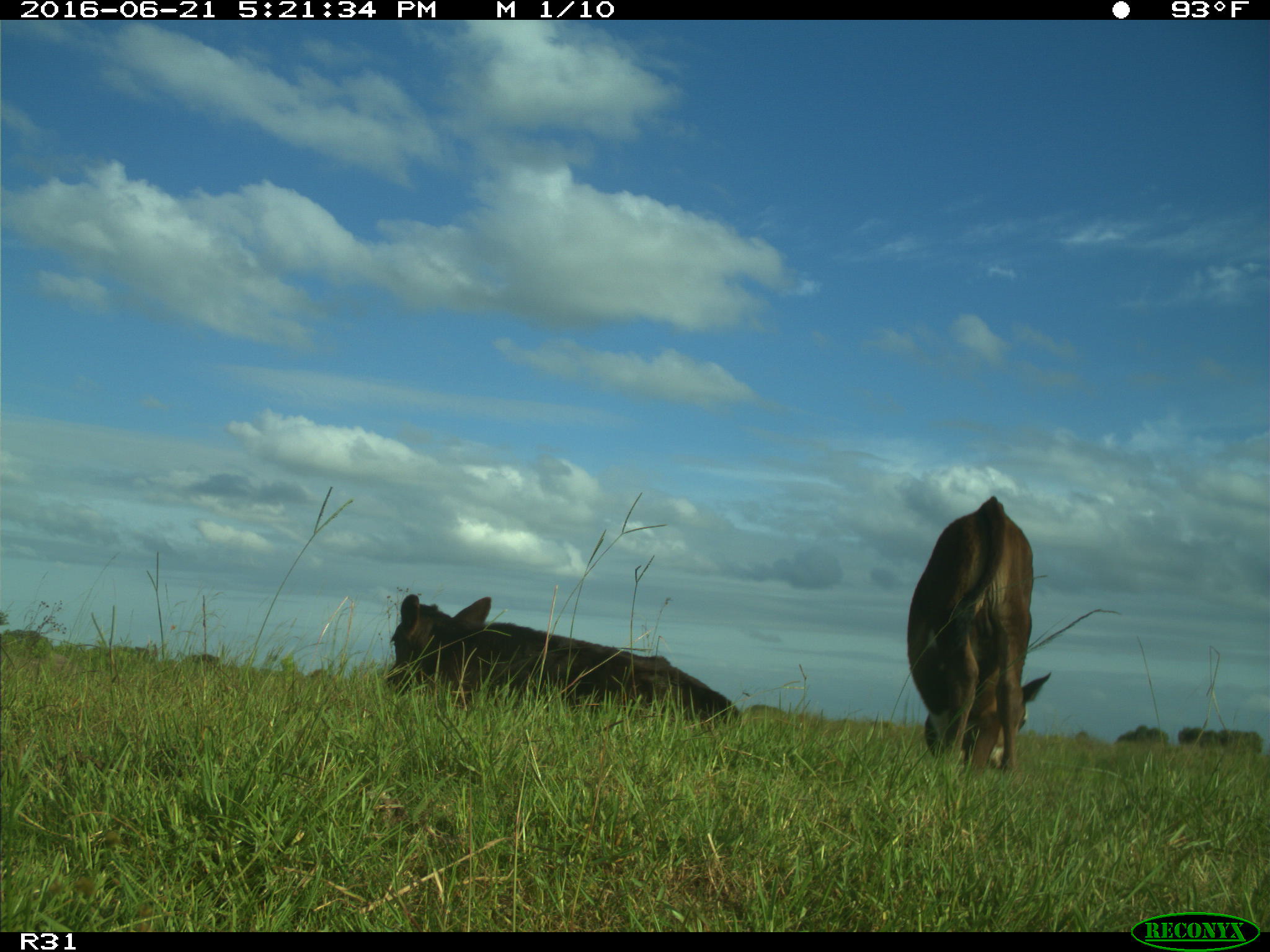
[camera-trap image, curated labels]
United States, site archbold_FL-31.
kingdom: Animalia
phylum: Chordata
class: Mammalia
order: Artiodactyla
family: Bovidae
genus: Bos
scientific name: Bos taurus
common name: domestic cow